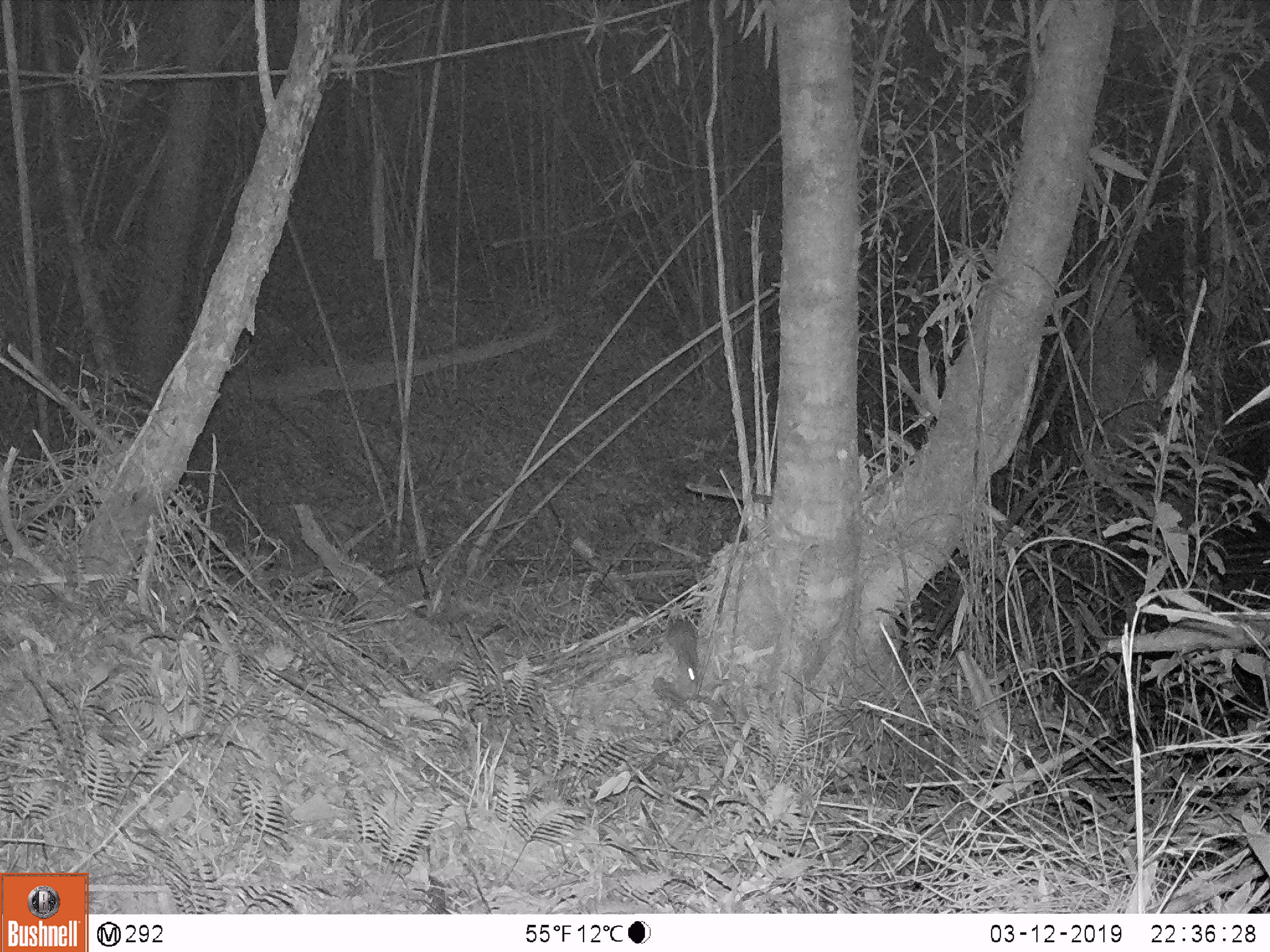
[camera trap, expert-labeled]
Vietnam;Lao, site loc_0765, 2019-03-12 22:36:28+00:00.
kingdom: Animalia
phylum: Chordata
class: Mammalia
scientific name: Mammalia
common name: mammal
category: unidentified small mammal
Unidentified small mammal (mammal) (Mammalia). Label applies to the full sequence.